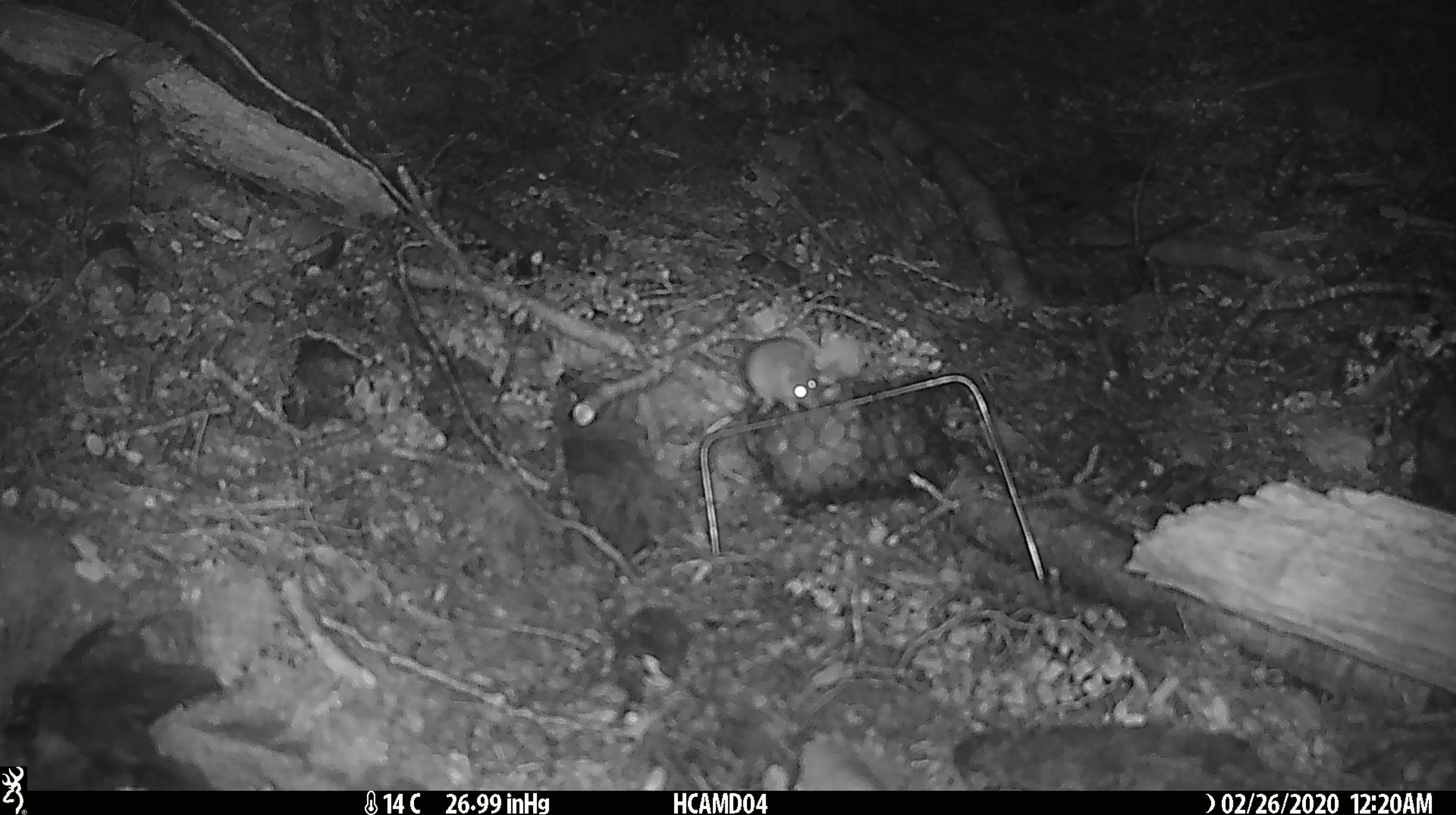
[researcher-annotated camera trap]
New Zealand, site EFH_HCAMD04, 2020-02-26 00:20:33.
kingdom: Animalia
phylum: Chordata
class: Mammalia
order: Rodentia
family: Muridae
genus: Mus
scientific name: Mus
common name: mouse